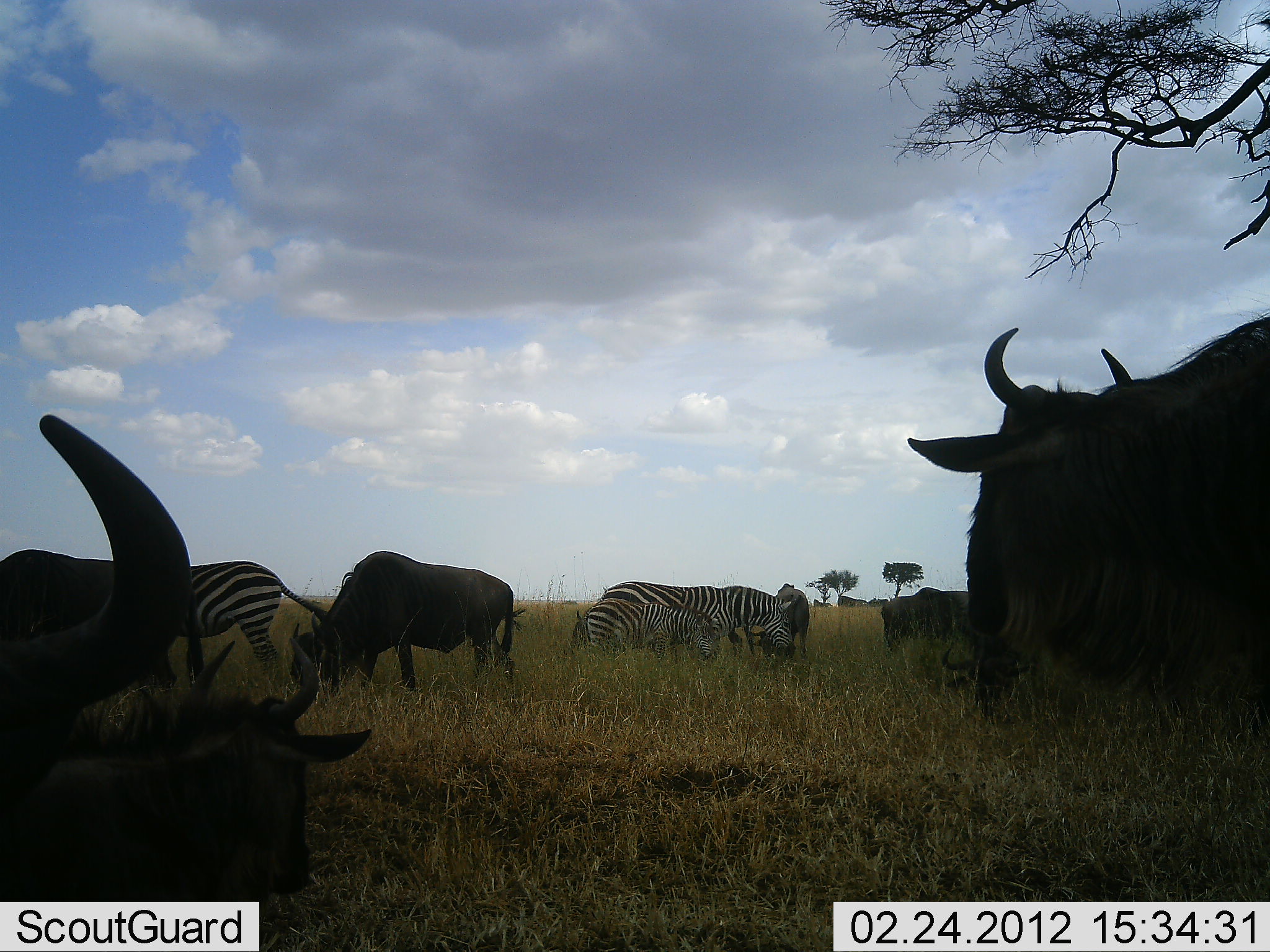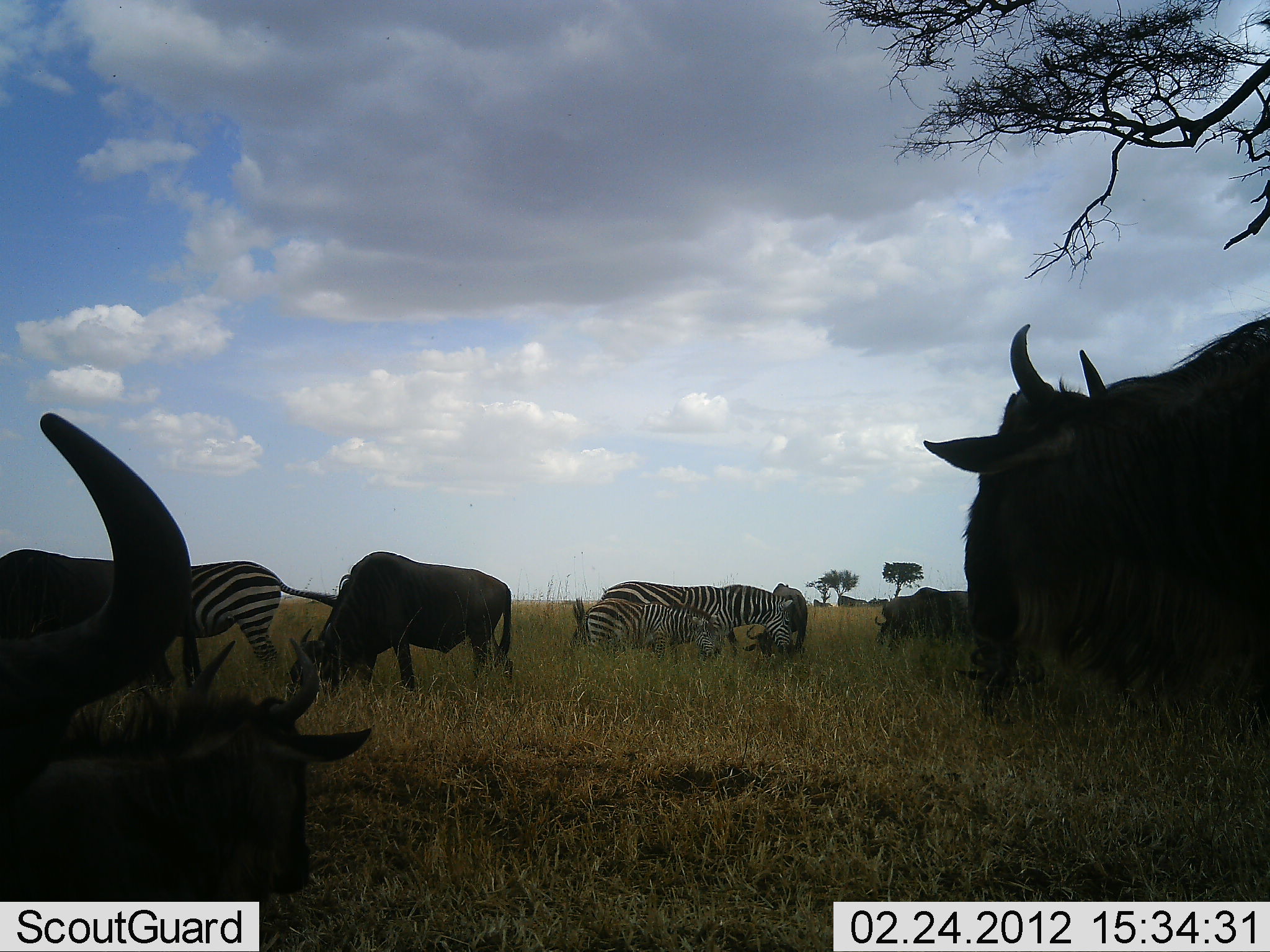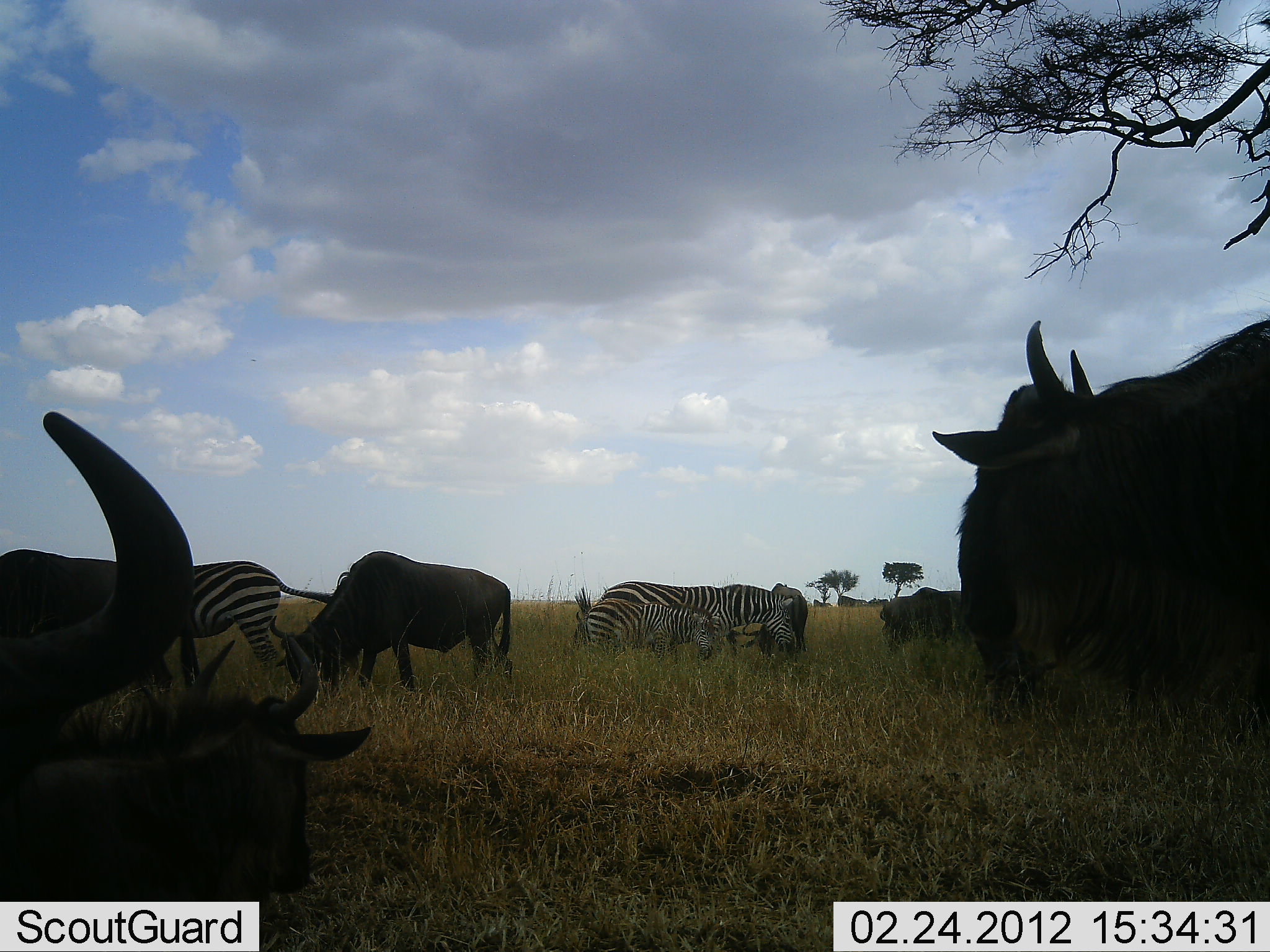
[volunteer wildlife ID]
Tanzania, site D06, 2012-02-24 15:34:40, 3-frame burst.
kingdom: Animalia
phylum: Chordata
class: Mammalia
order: Artiodactyla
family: Bovidae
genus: Connochaetes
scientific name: Connochaetes taurinus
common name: blue wildebeest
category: wildebeest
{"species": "wildebeest (blue wildebeest) (Connochaetes taurinus)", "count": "5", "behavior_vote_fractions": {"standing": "38%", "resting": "38%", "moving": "0%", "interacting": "0%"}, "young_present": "8%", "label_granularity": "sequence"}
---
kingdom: Animalia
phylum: Chordata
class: Mammalia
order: Perissodactyla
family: Equidae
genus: Equus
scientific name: Equus quagga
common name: plains zebra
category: zebra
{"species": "zebra (plains zebra) (Equus quagga)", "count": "3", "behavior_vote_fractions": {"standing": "50%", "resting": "6%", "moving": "12%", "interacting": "6%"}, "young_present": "56%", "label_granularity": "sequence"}